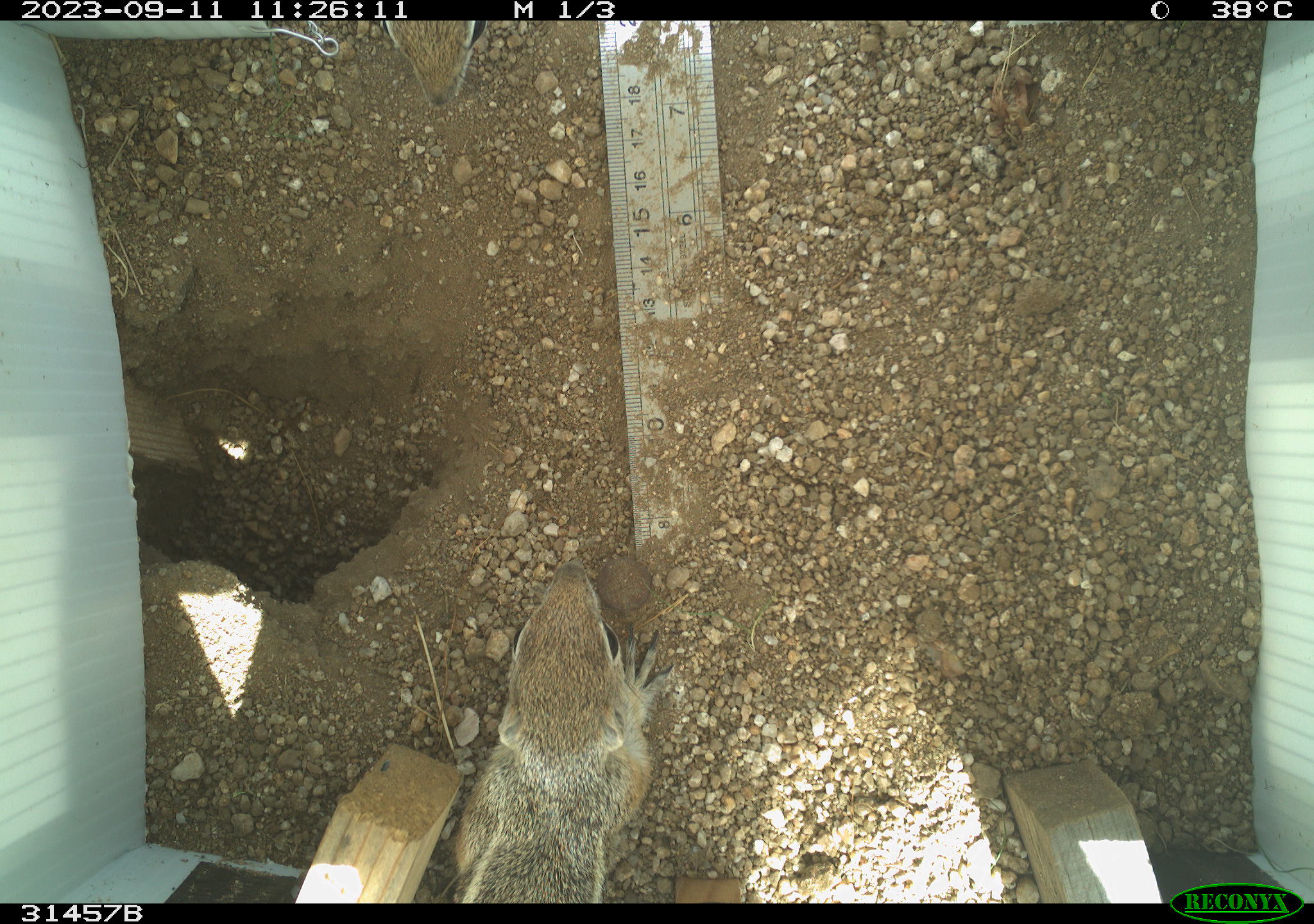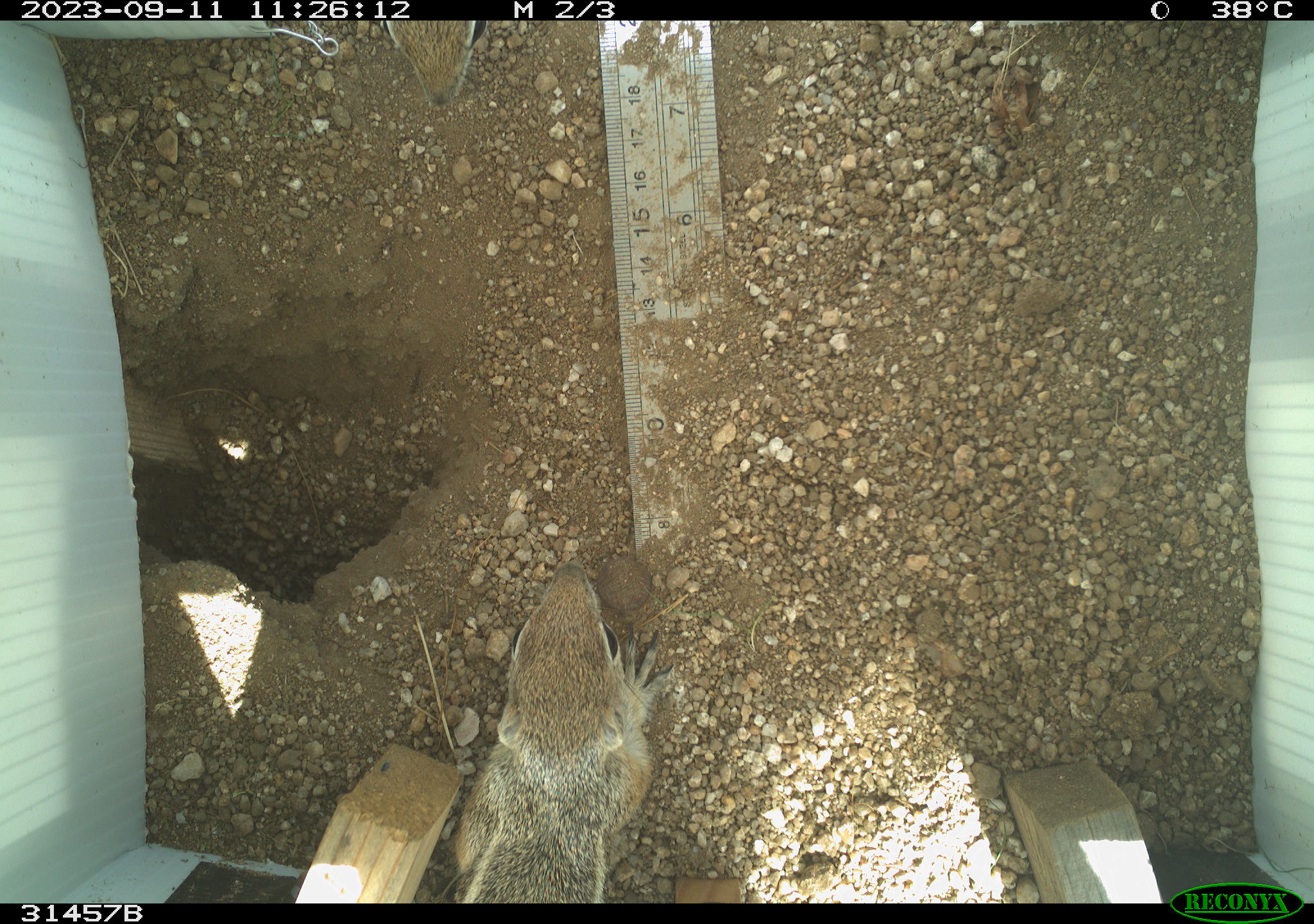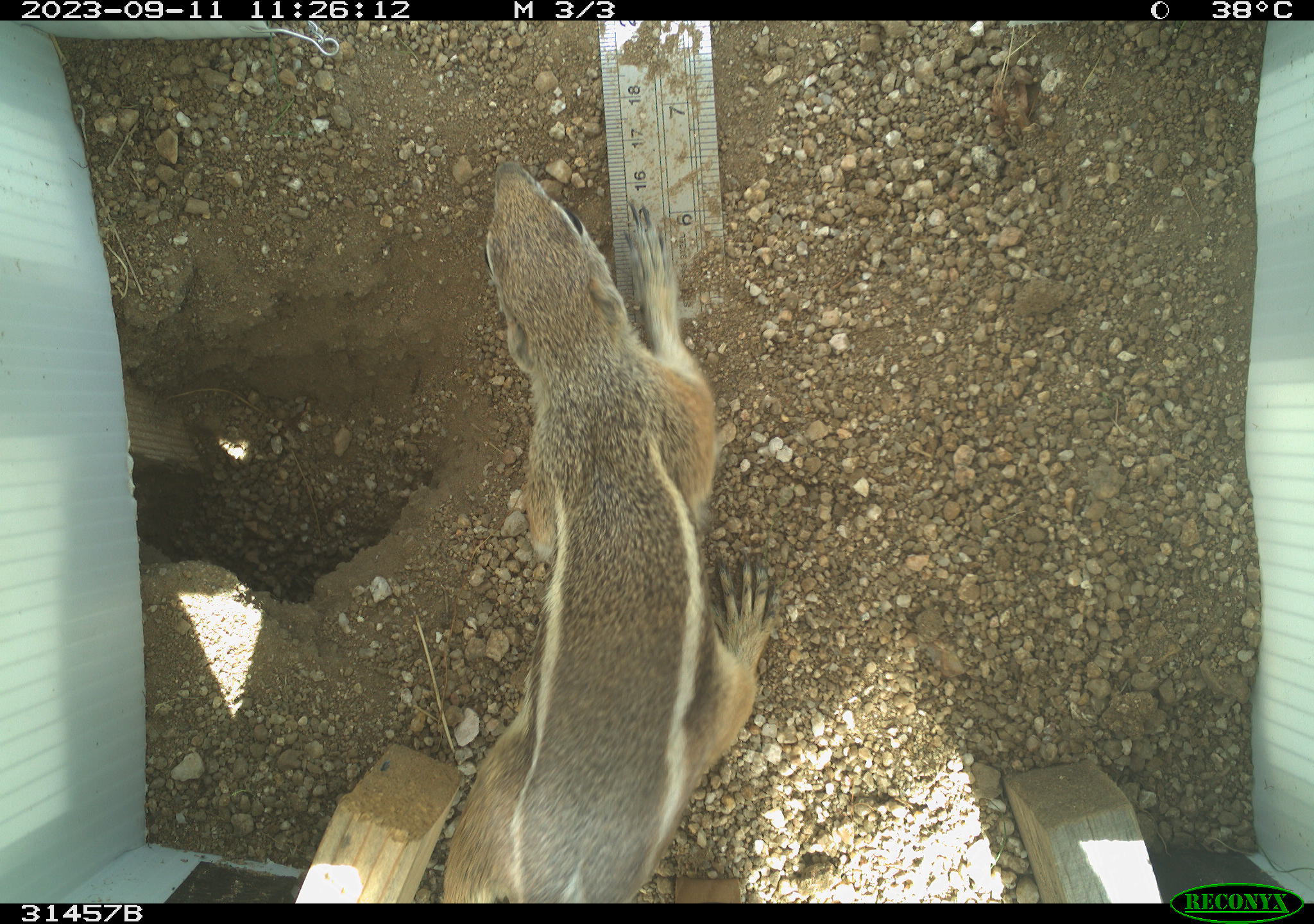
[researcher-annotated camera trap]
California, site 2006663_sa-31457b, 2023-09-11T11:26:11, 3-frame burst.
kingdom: Animalia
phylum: Chordata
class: Mammalia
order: Rodentia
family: Sciuridae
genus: Ammospermophilus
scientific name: Ammospermophilus leucurus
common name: white-tailed antelope squirrel